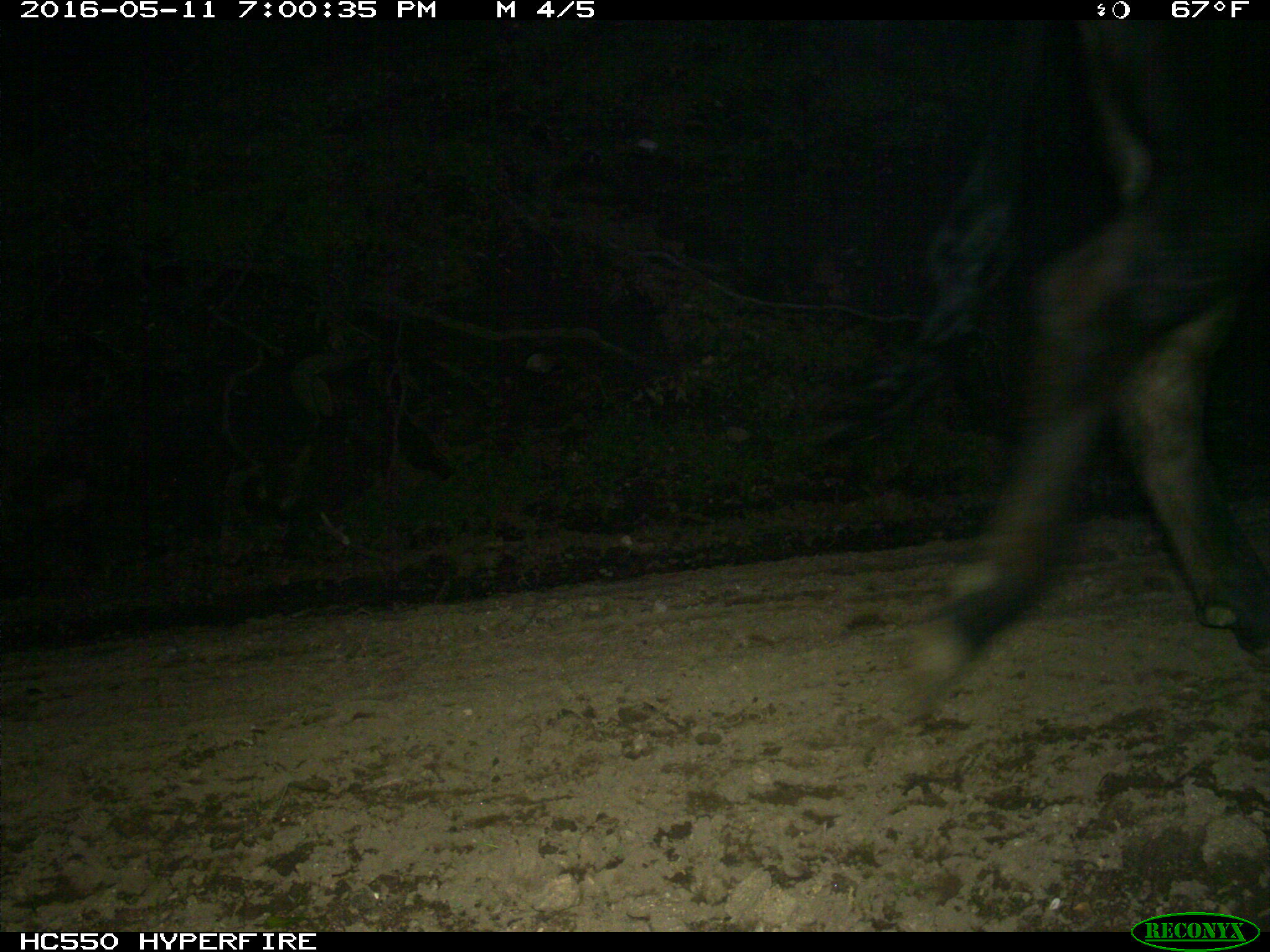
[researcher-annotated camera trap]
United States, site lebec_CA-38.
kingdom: Animalia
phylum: Chordata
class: Mammalia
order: Artiodactyla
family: Bovidae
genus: Bos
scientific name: Bos taurus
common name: domestic cow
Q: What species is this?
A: Bos taurus (domestic cow).